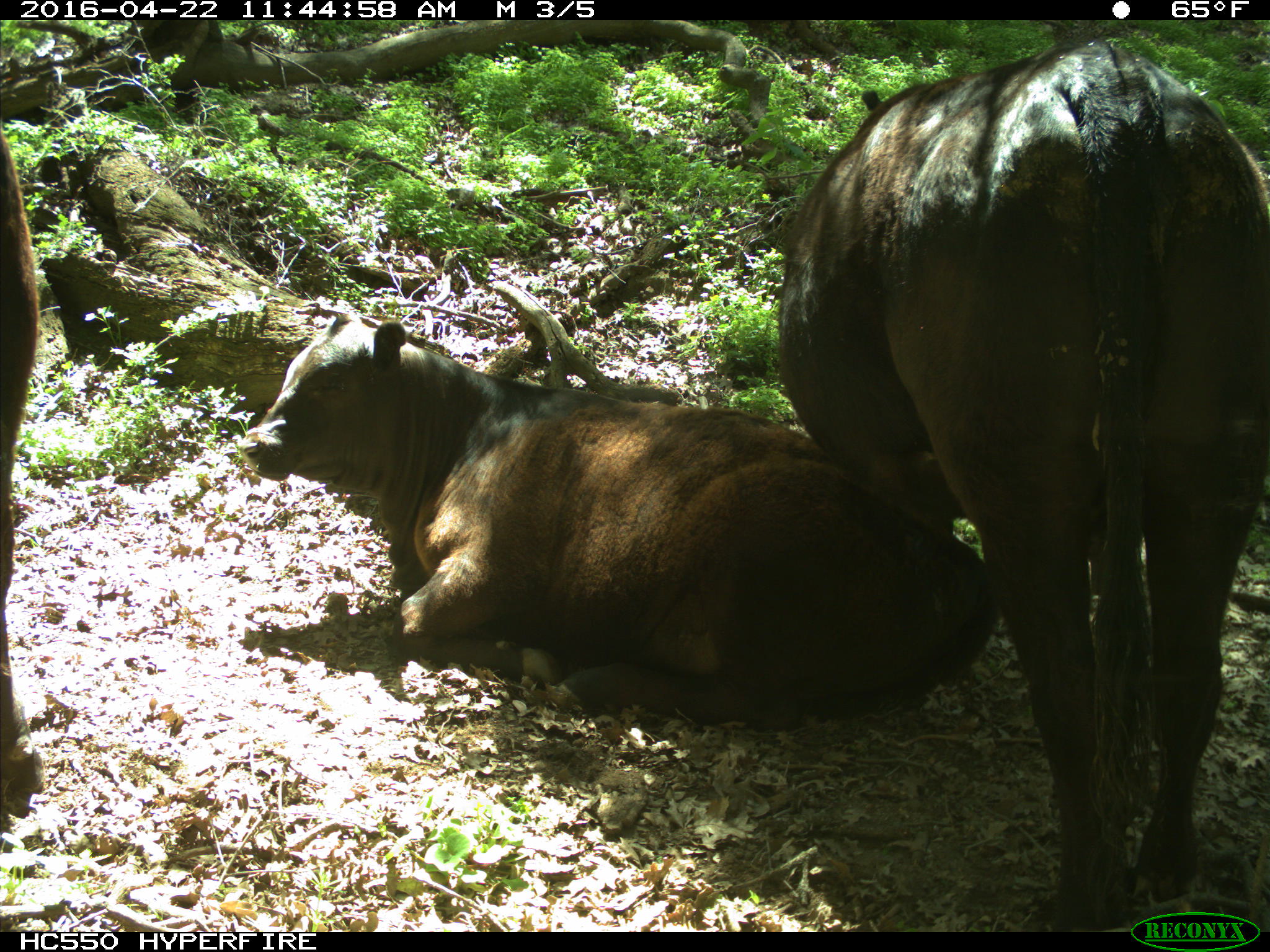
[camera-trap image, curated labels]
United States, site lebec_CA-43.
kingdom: Animalia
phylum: Chordata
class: Mammalia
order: Artiodactyla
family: Bovidae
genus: Bos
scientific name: Bos taurus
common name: domestic cow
Bos taurus (domestic cow).